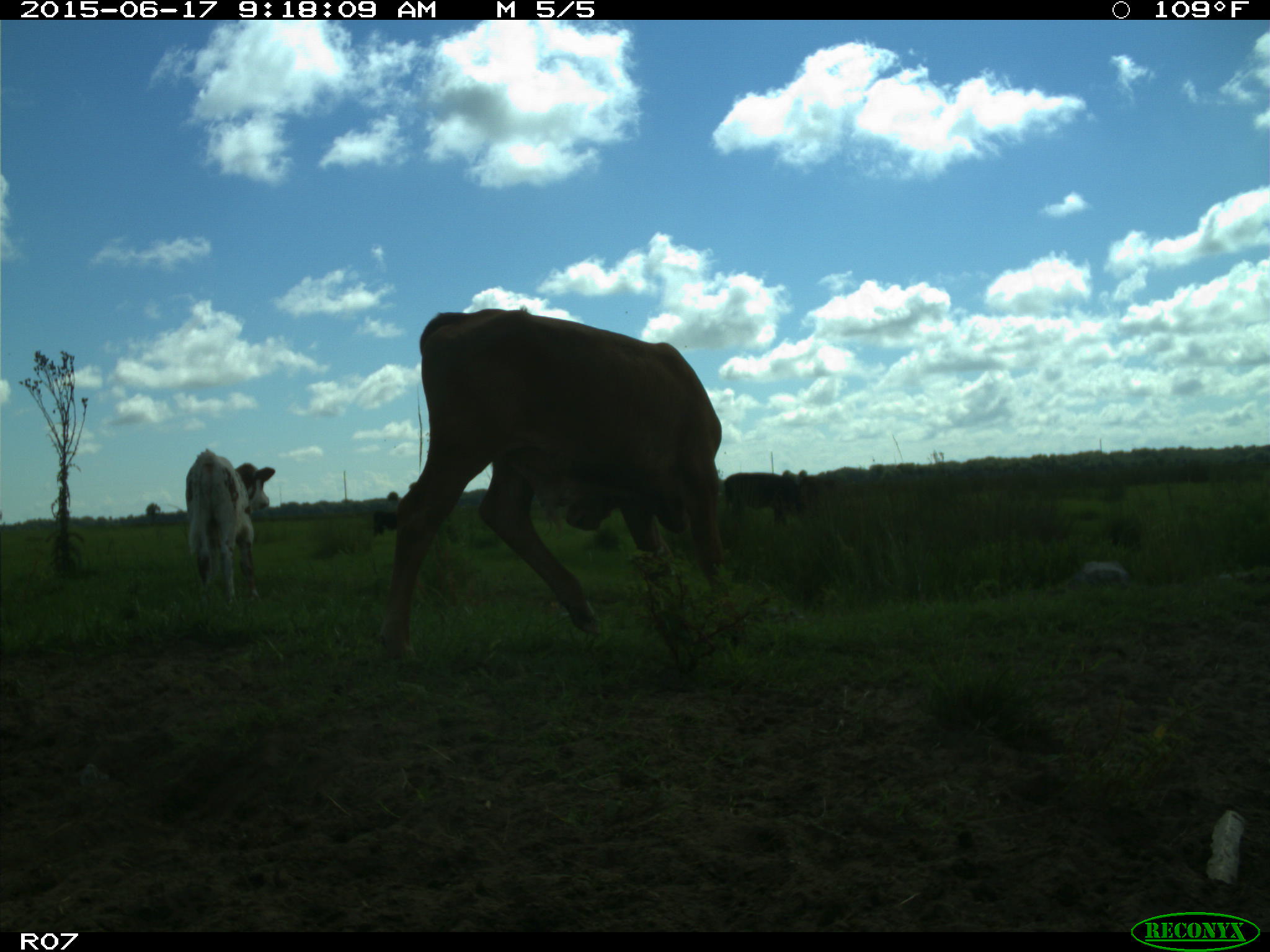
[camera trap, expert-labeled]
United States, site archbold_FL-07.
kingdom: Animalia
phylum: Chordata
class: Mammalia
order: Artiodactyla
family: Bovidae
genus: Bos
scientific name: Bos taurus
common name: domestic cow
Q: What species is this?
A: Bos taurus (domestic cow).